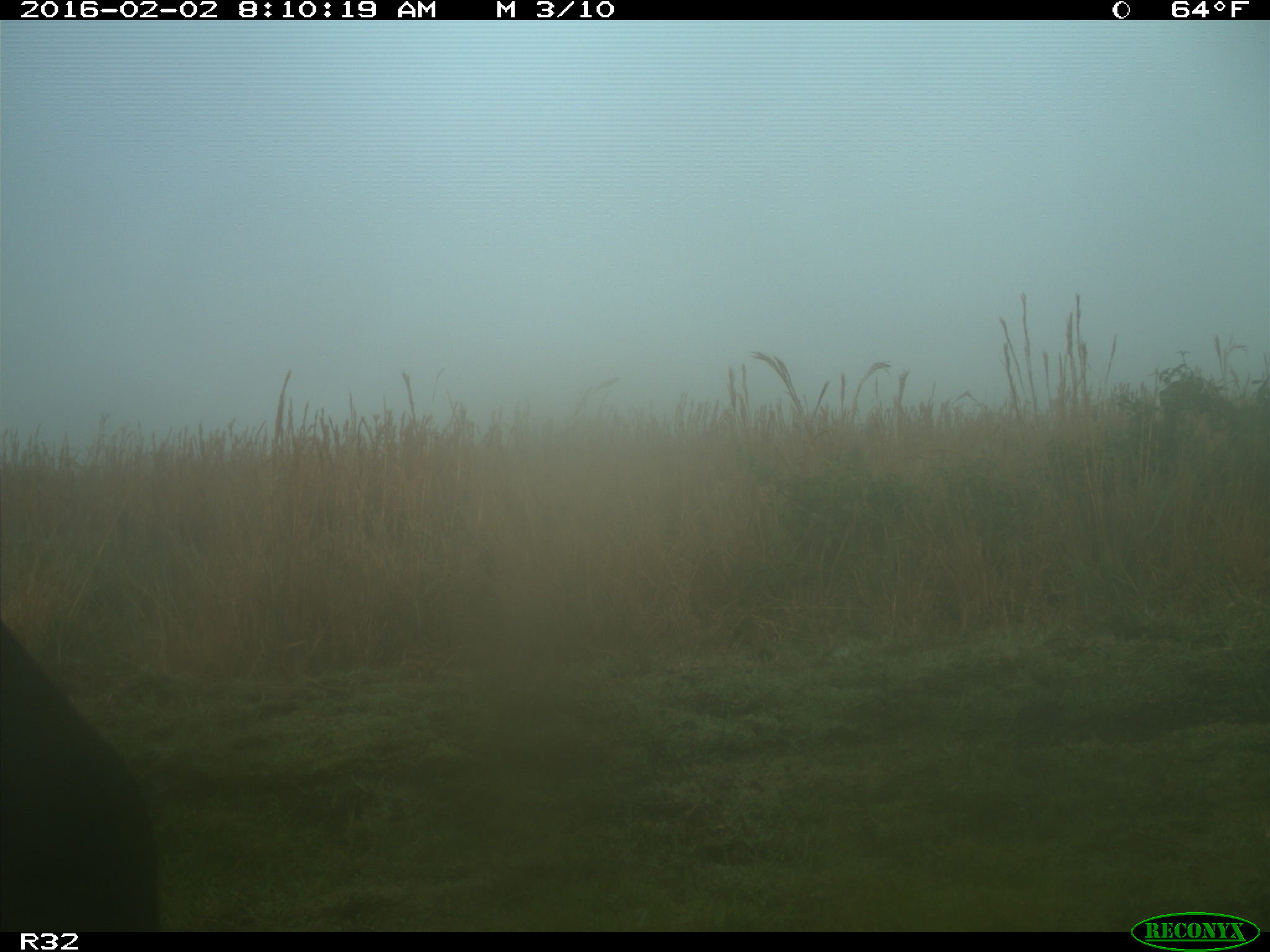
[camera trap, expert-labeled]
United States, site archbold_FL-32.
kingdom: Animalia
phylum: Chordata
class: Mammalia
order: Artiodactyla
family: Bovidae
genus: Bos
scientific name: Bos taurus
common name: domestic cow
Bos taurus (domestic cow).